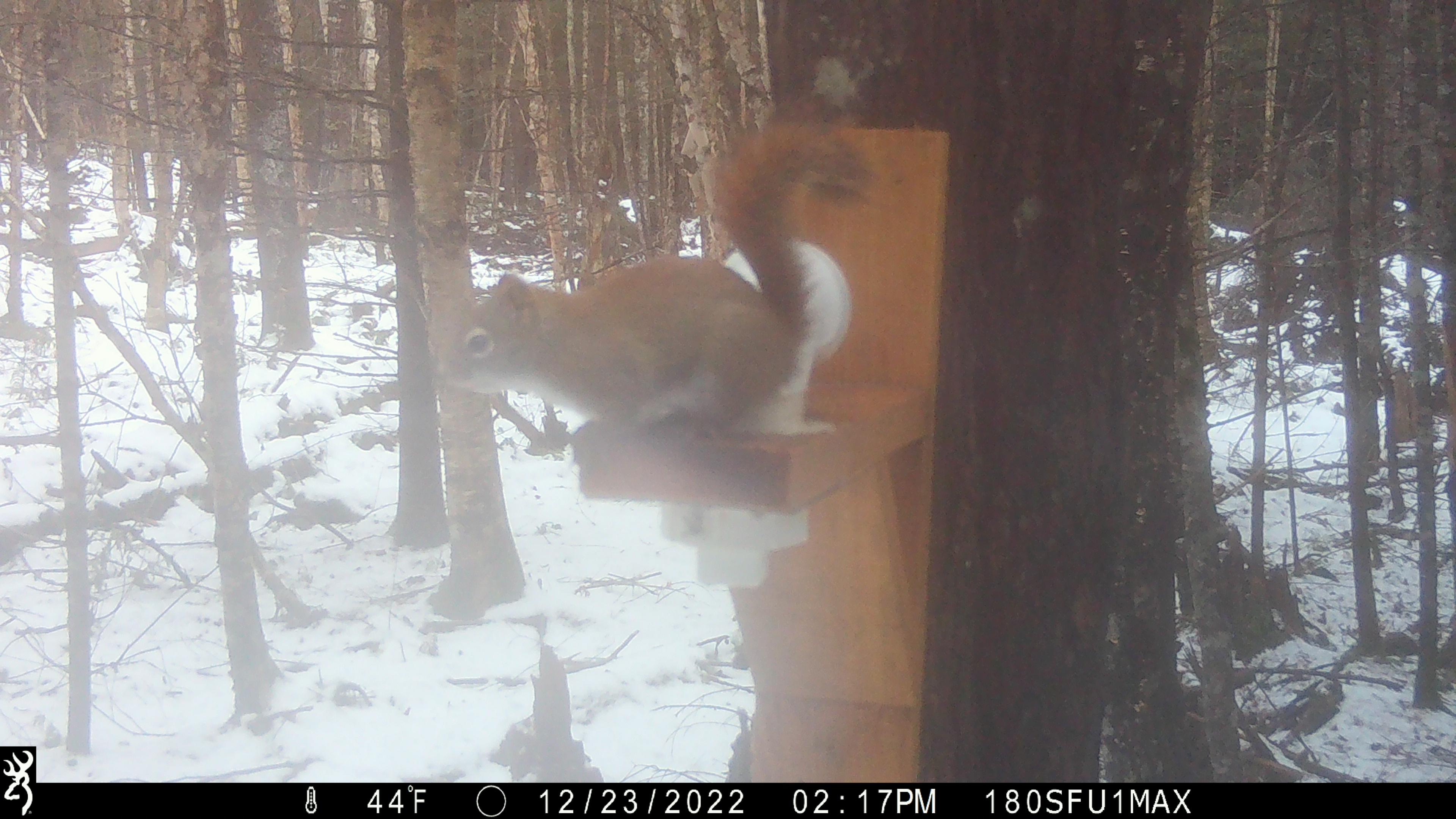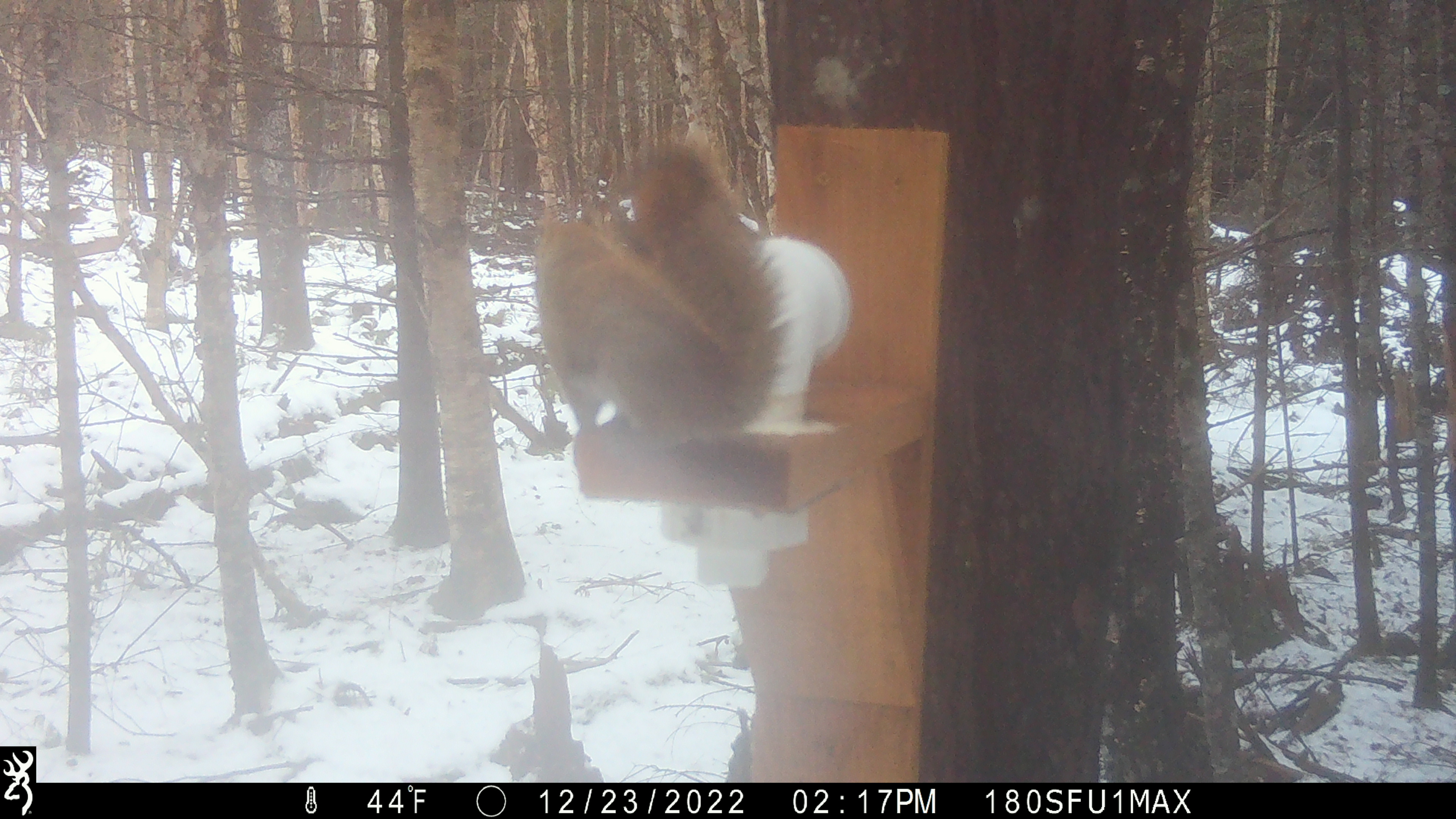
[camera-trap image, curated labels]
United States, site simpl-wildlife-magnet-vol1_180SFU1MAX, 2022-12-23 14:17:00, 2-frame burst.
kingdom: Animalia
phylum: Chordata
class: Mammalia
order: Rodentia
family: Sciuridae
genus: Tamiasciurus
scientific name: Tamiasciurus hudsonicus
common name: red squirrel